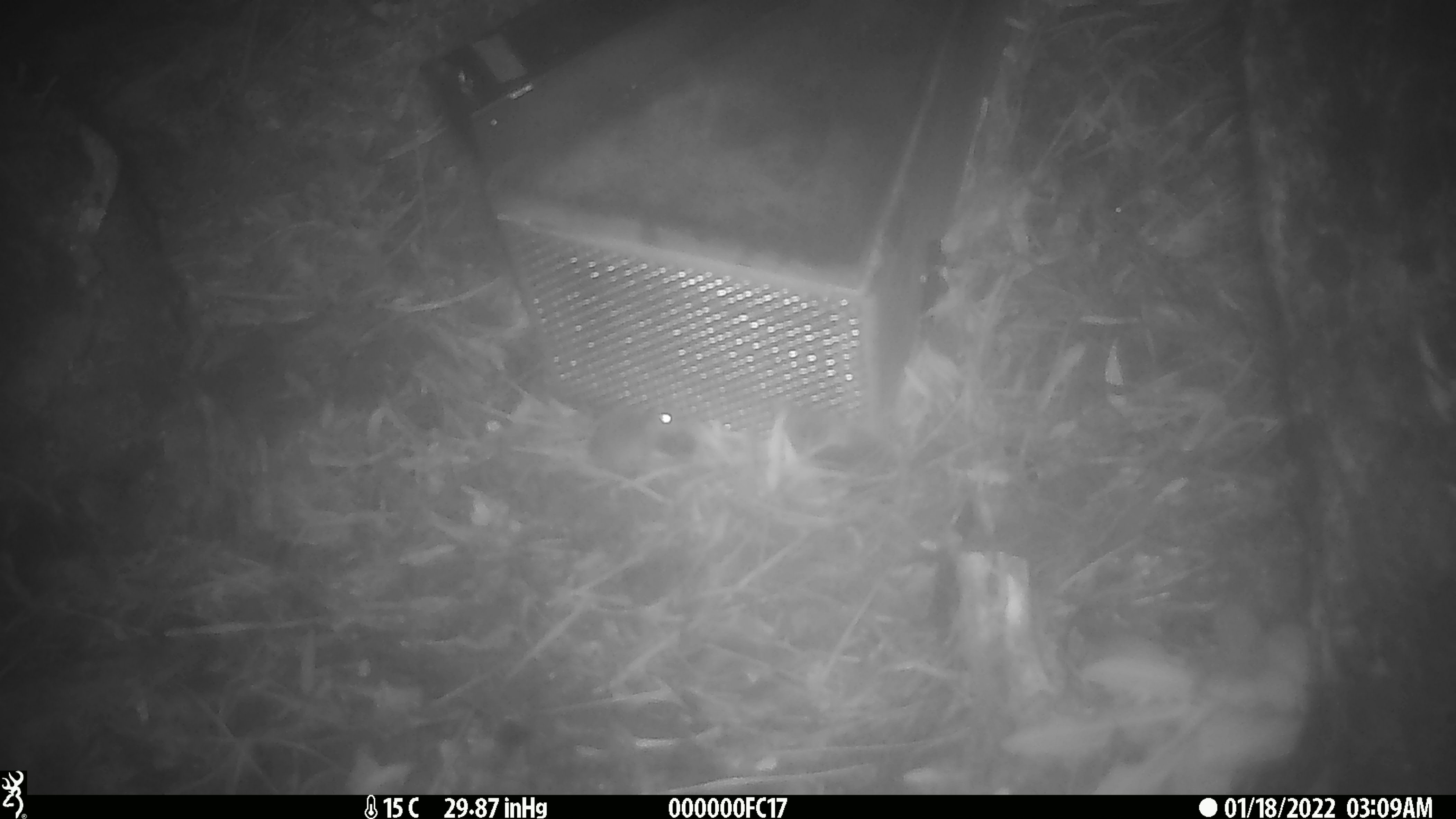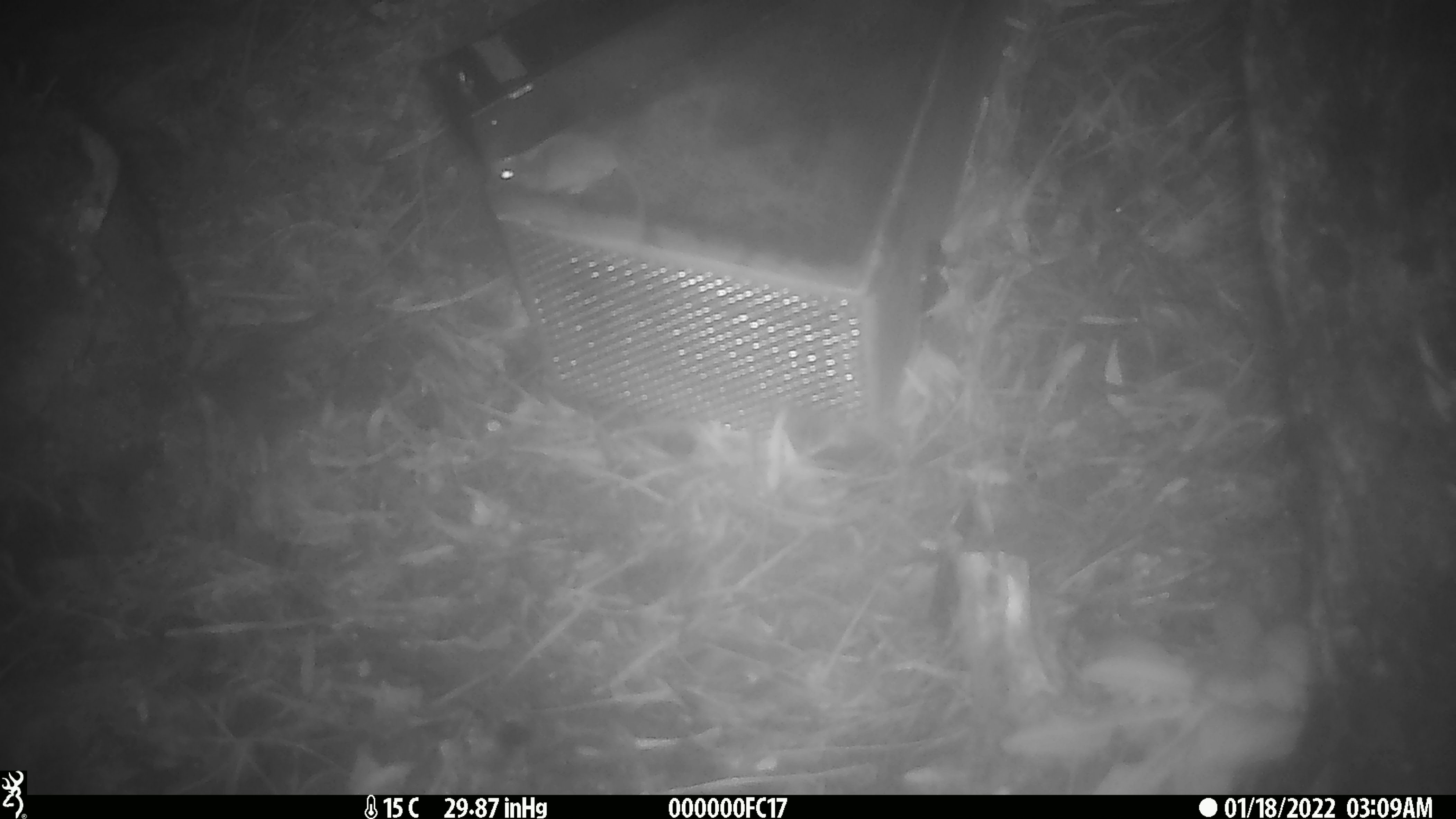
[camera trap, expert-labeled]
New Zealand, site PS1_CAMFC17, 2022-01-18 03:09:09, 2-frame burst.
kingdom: Animalia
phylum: Chordata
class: Mammalia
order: Rodentia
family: Muridae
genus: Mus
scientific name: Mus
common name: mouse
Mouse (Mus).